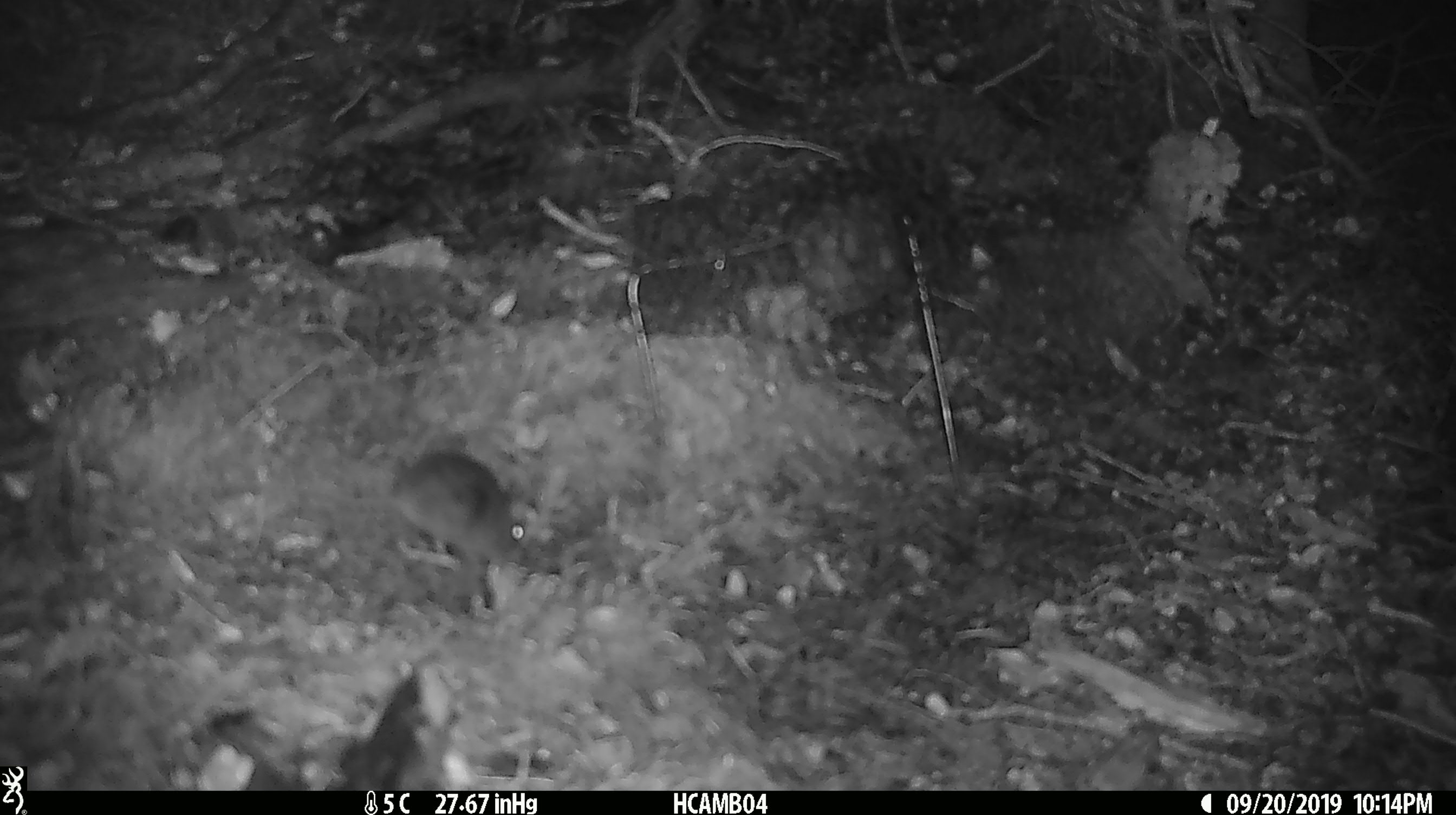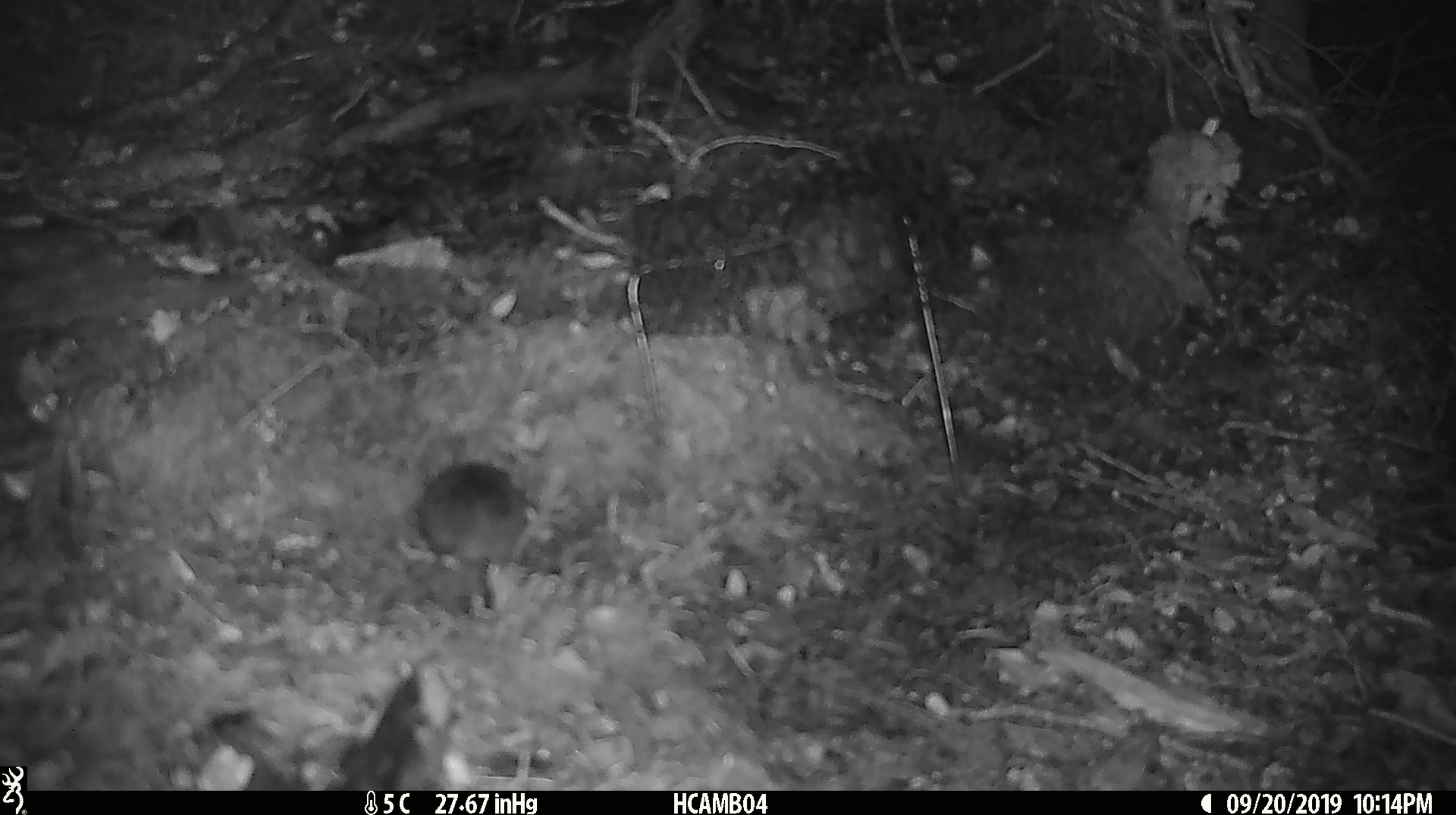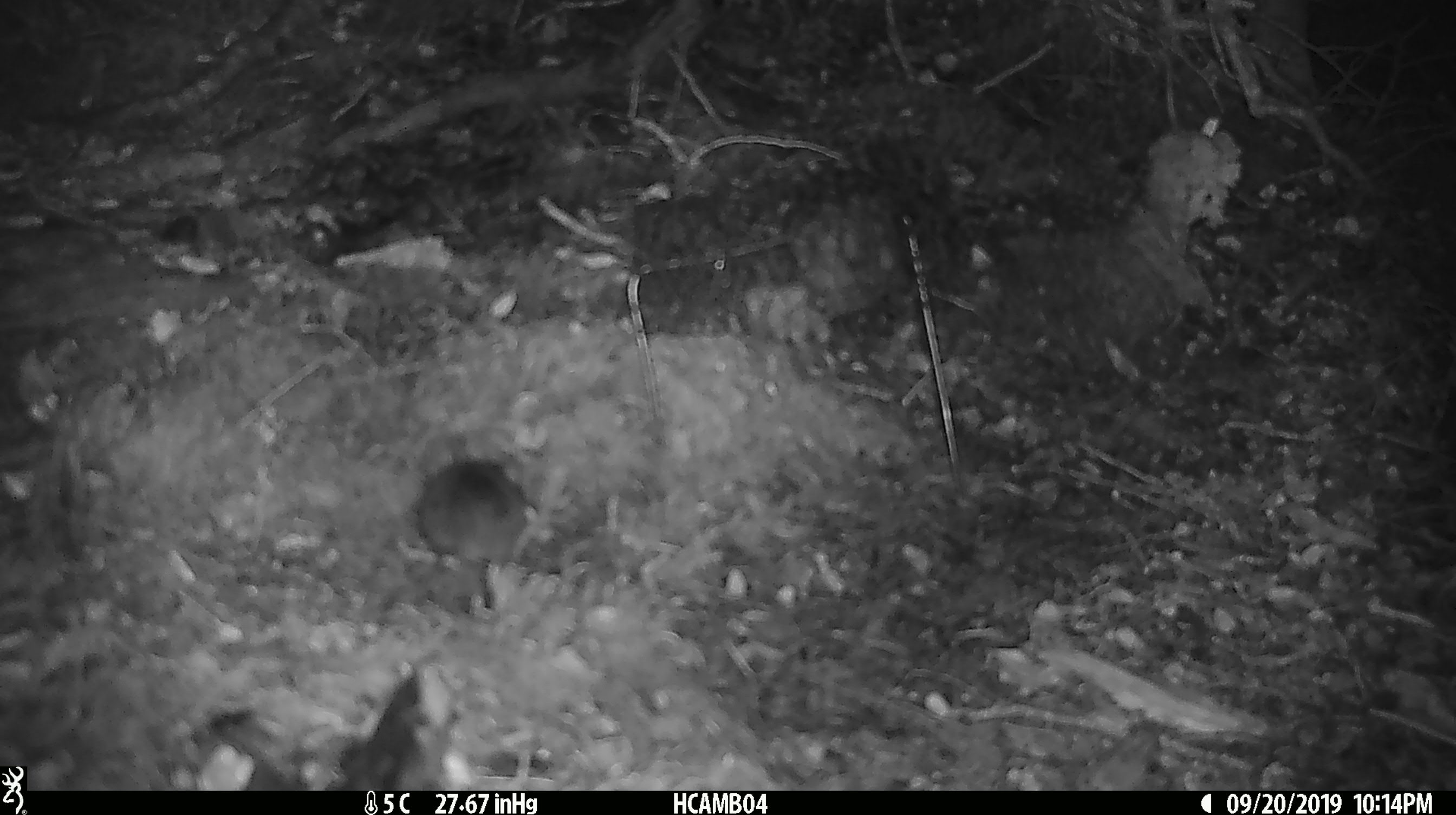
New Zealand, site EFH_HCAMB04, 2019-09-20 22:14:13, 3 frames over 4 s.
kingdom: Animalia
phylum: Chordata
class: Mammalia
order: Rodentia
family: Muridae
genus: Mus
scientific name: Mus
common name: mouse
Mouse (Mus).